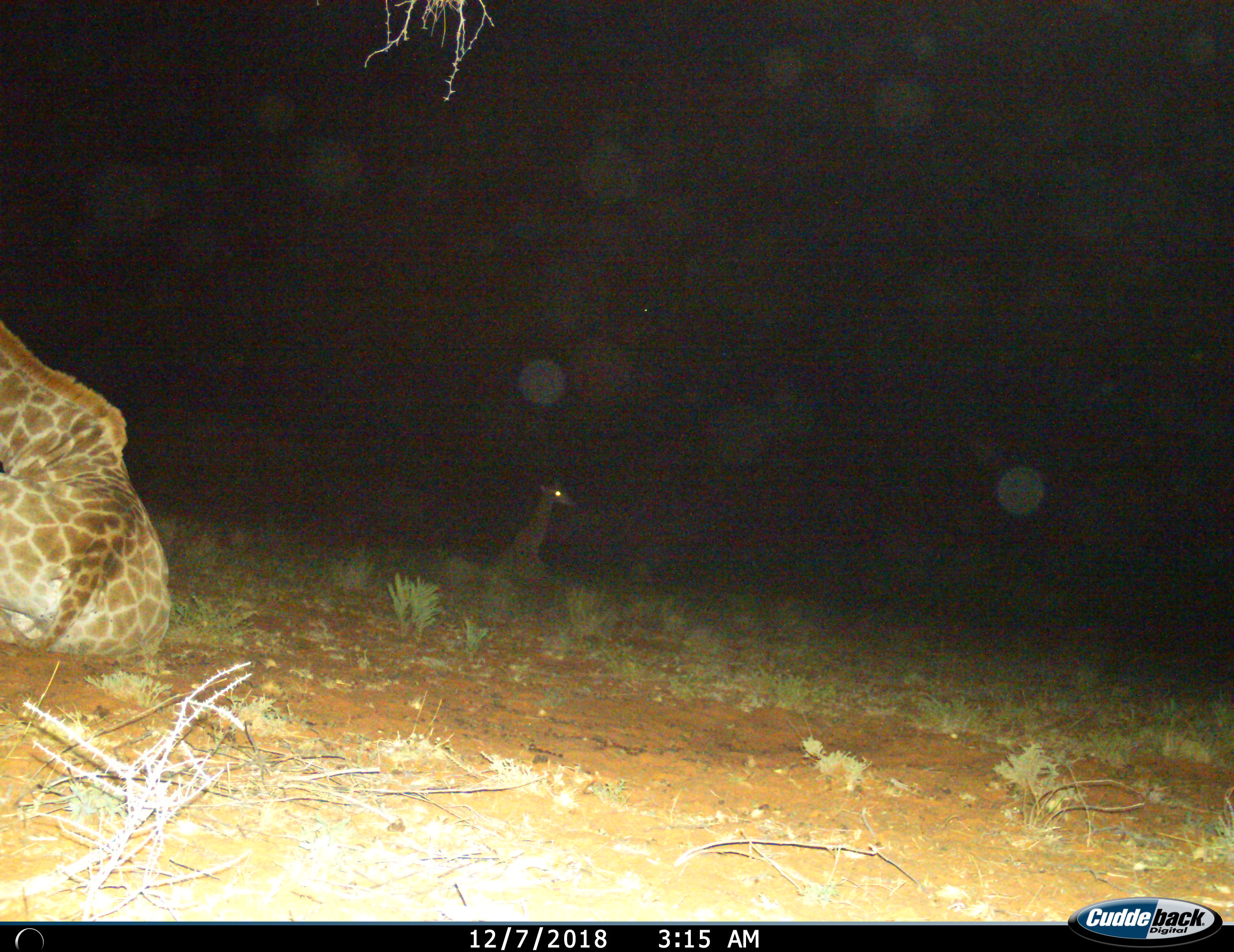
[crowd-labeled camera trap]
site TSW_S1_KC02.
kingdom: Animalia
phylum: Chordata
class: Mammalia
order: Artiodactyla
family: Giraffidae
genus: Giraffa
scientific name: Giraffa camelopardalis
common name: giraffe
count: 2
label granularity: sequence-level